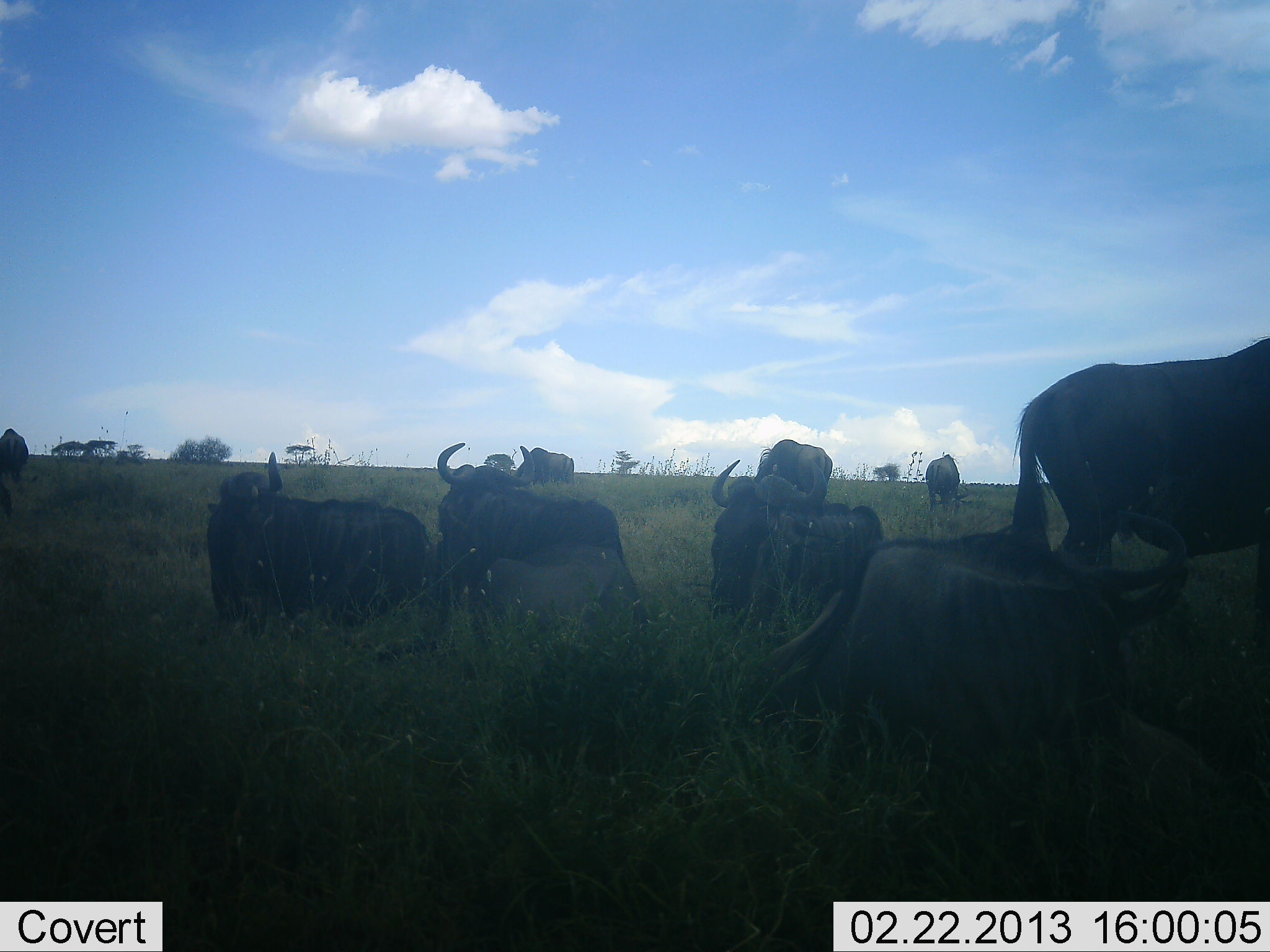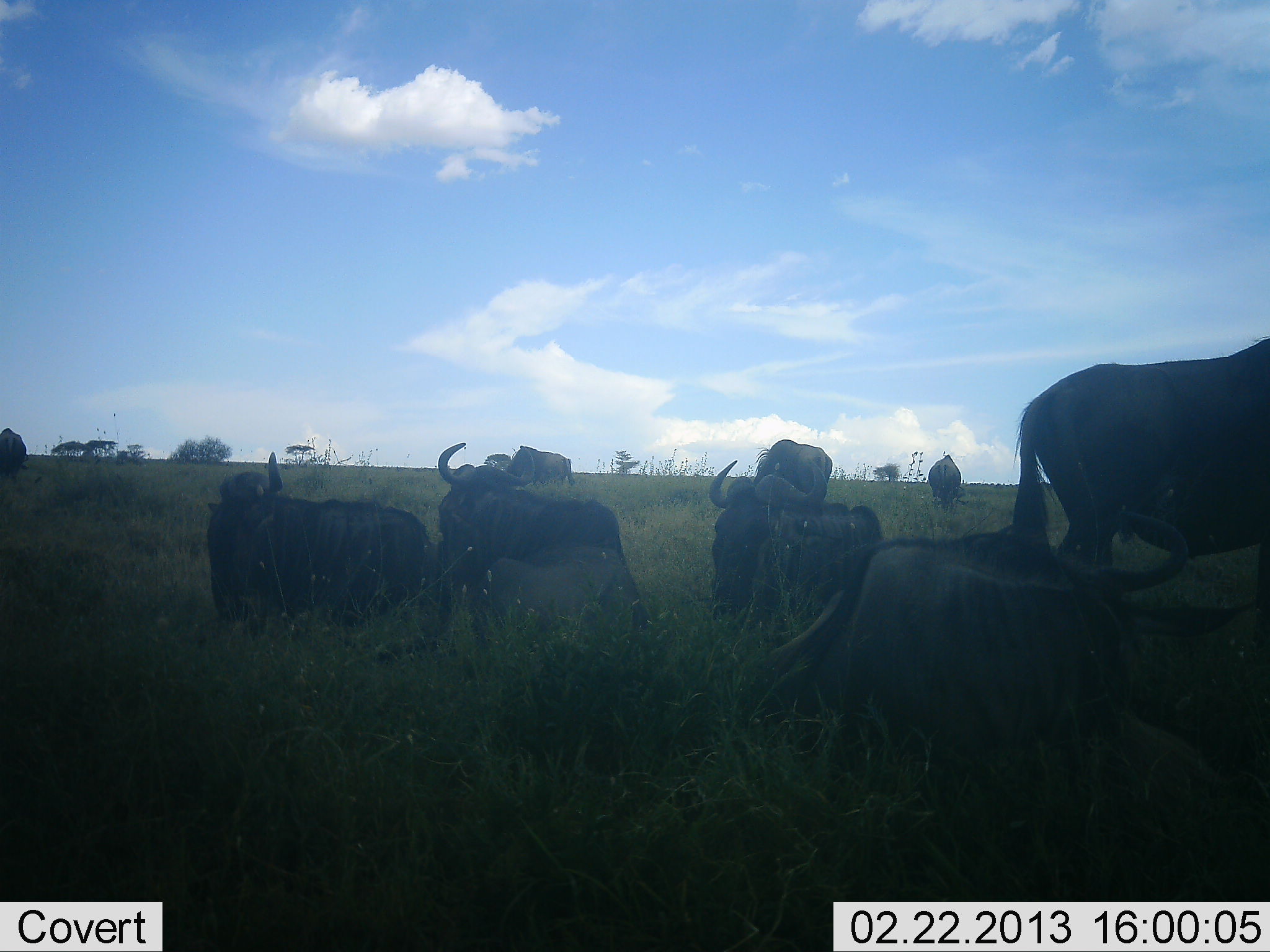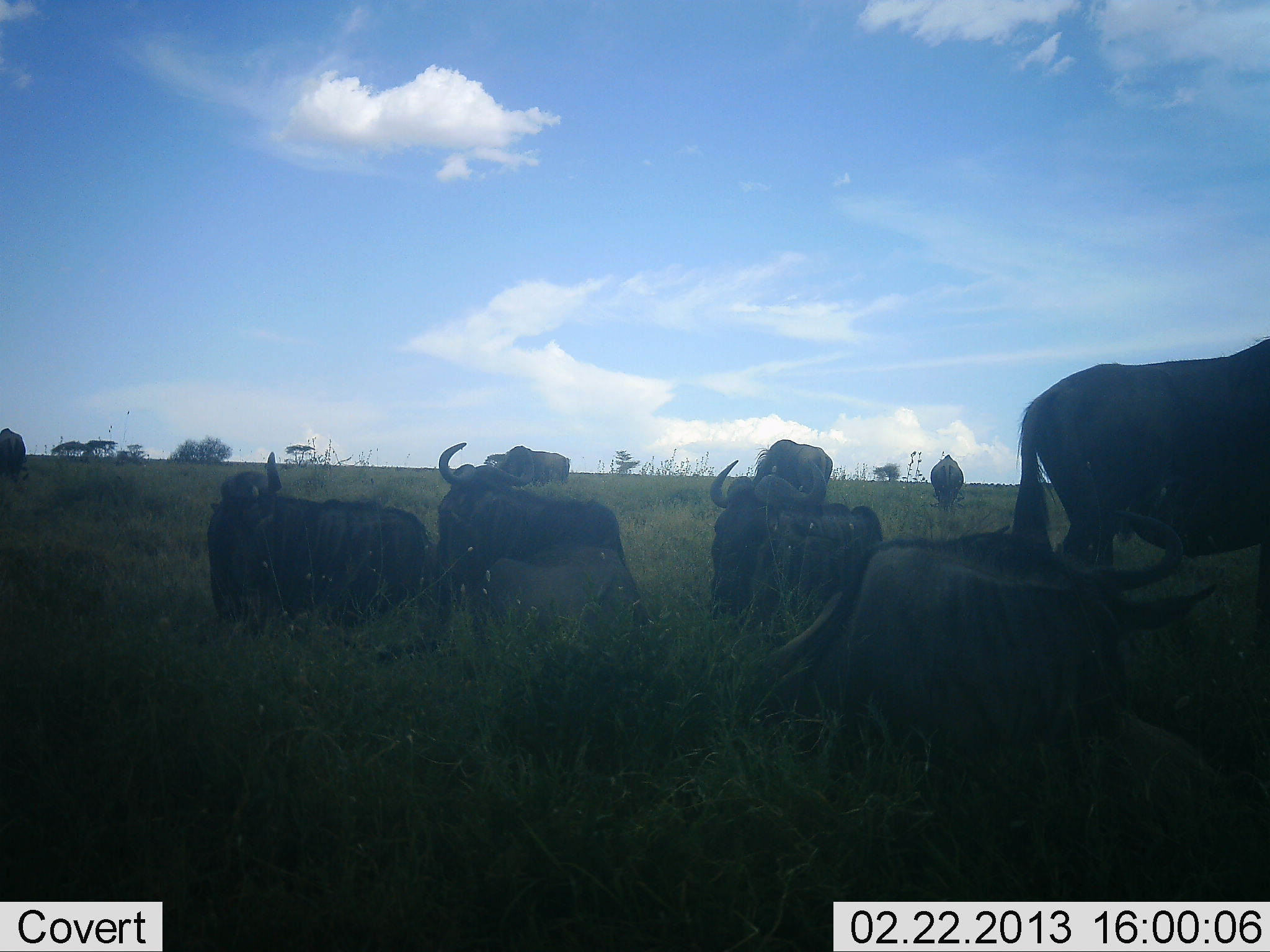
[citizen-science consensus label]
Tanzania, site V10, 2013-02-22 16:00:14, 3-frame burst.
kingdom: Animalia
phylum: Chordata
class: Mammalia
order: Artiodactyla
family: Bovidae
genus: Connochaetes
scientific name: Connochaetes taurinus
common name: blue wildebeest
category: wildebeest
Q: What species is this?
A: Wildebeest (blue wildebeest) (Connochaetes taurinus).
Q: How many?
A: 10.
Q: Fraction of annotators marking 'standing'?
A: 85%.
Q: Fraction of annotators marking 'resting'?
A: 95%.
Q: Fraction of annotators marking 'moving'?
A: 5%.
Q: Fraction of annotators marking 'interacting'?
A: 5%.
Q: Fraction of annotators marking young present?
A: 0%.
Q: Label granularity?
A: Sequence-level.